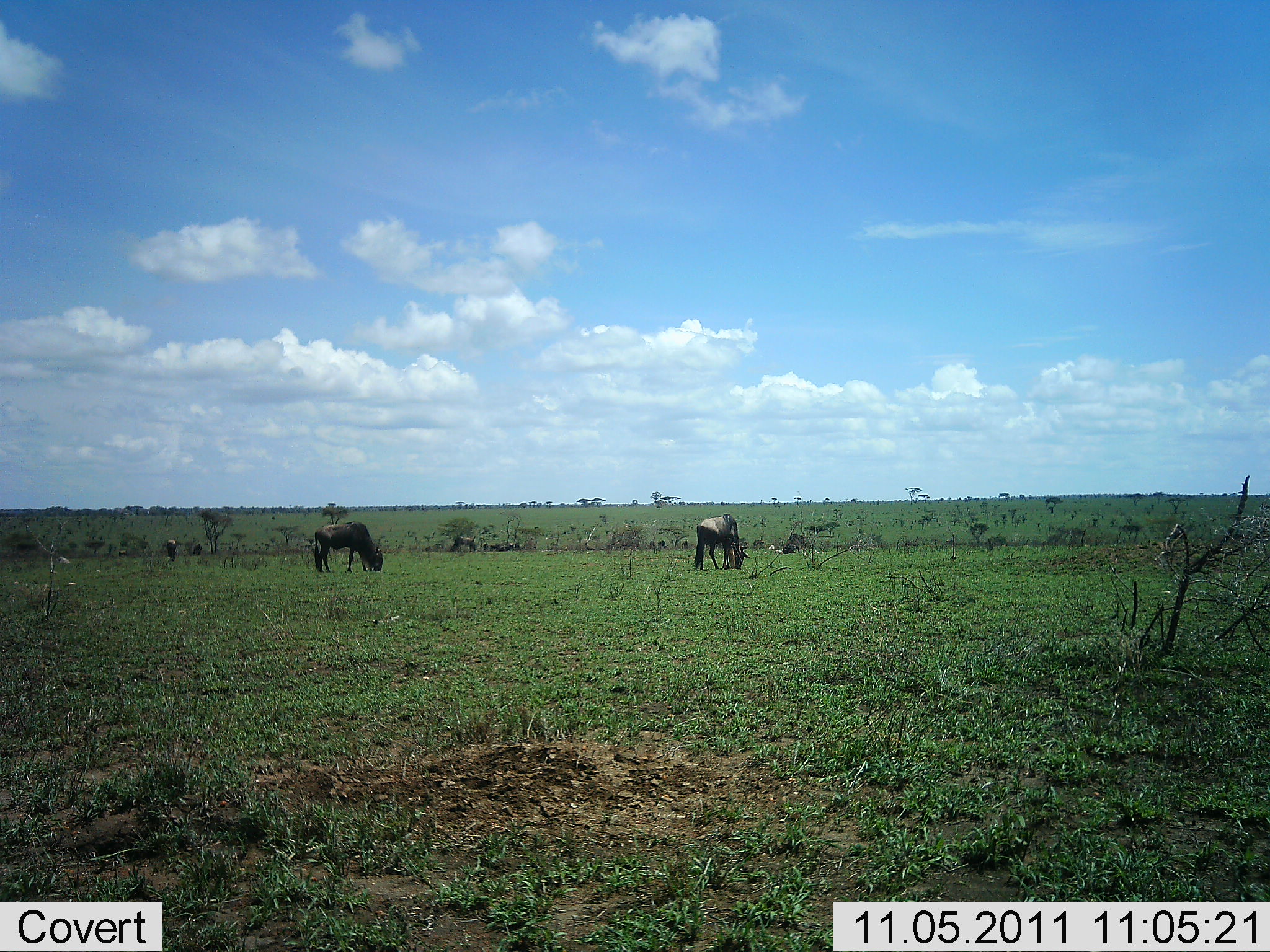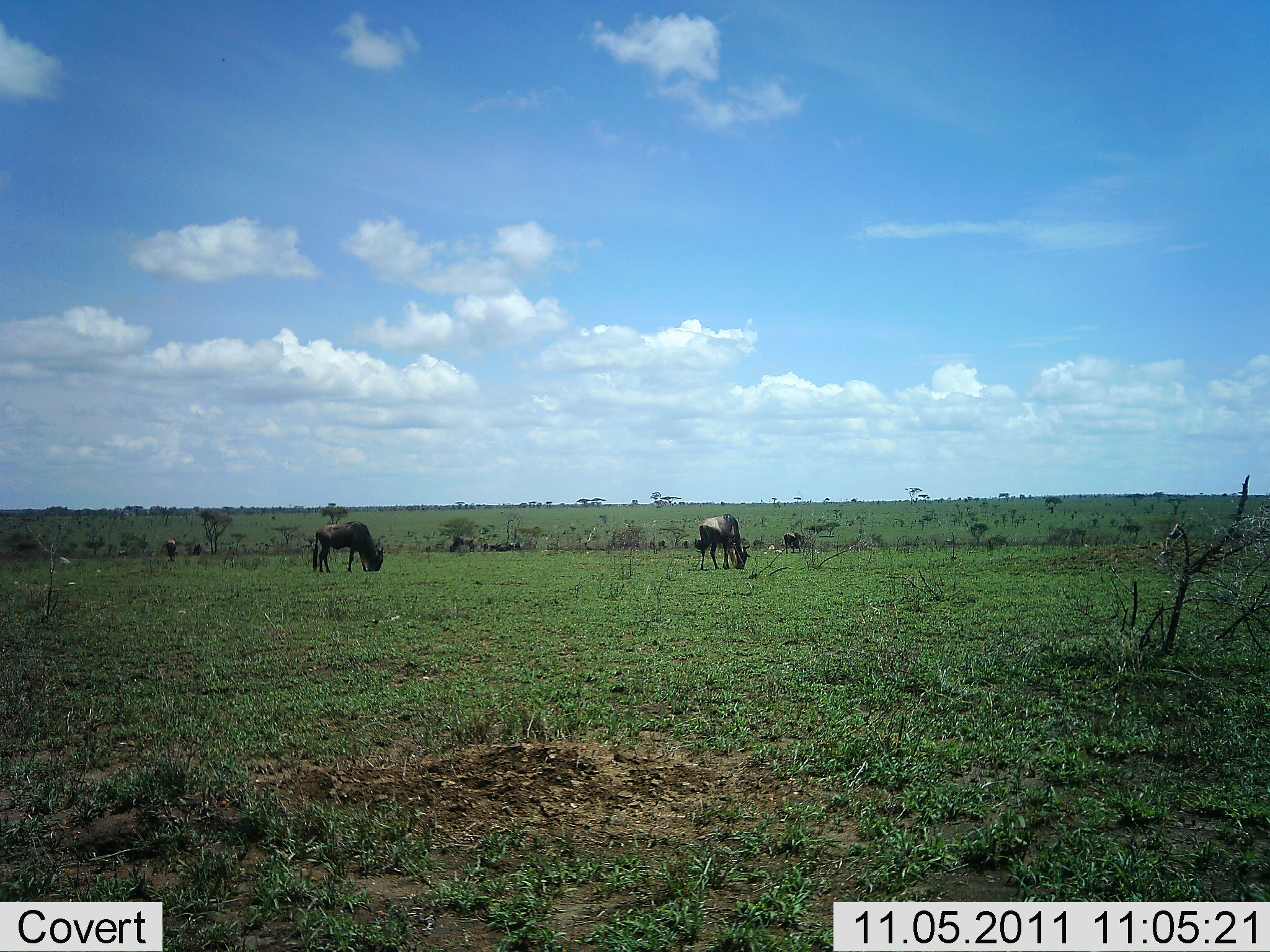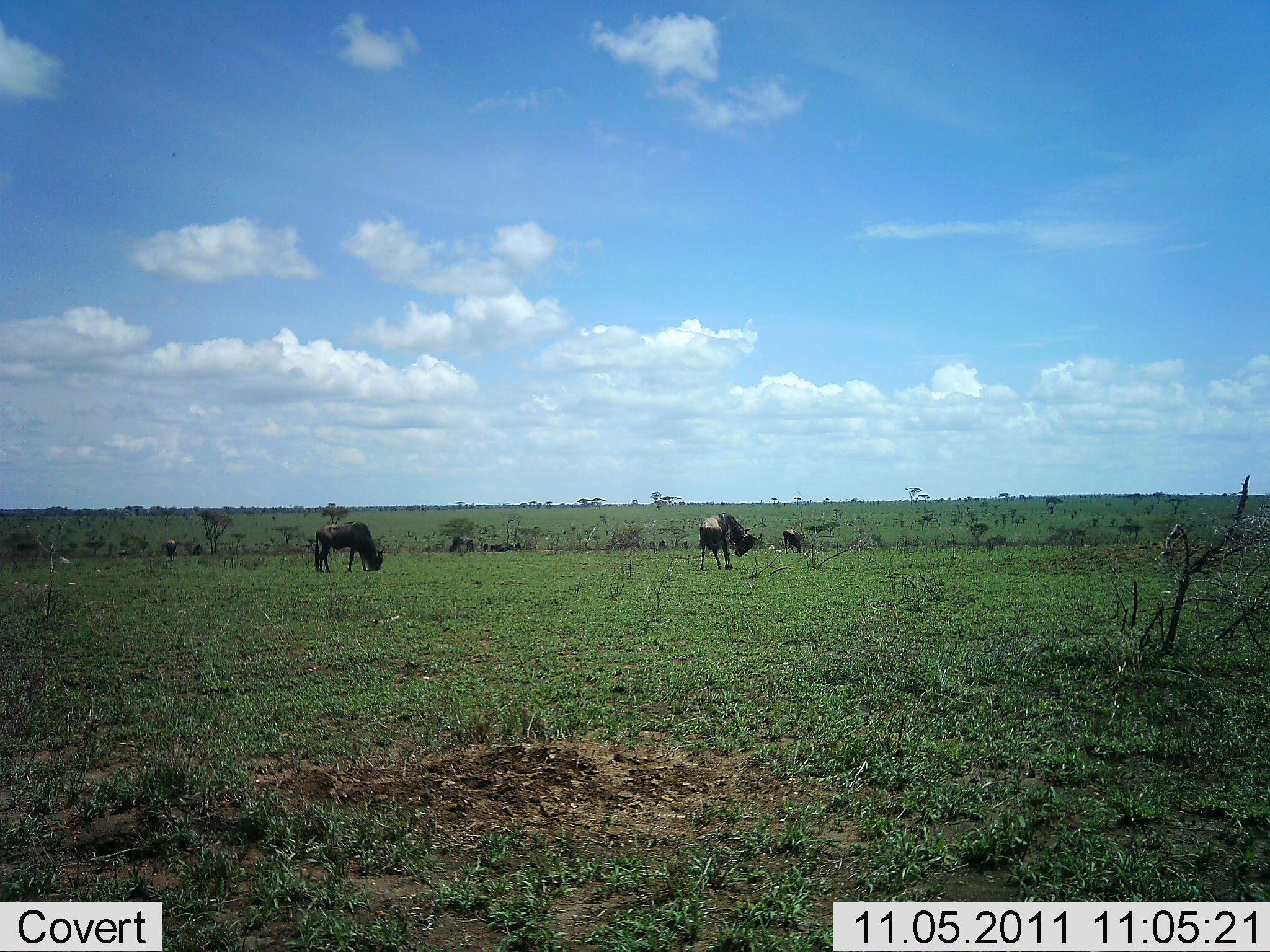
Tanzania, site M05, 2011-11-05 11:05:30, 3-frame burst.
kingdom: Animalia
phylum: Chordata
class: Mammalia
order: Artiodactyla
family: Bovidae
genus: Connochaetes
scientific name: Connochaetes taurinus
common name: blue wildebeest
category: wildebeest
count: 3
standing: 45%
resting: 9%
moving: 0%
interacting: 9%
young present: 0%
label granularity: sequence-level